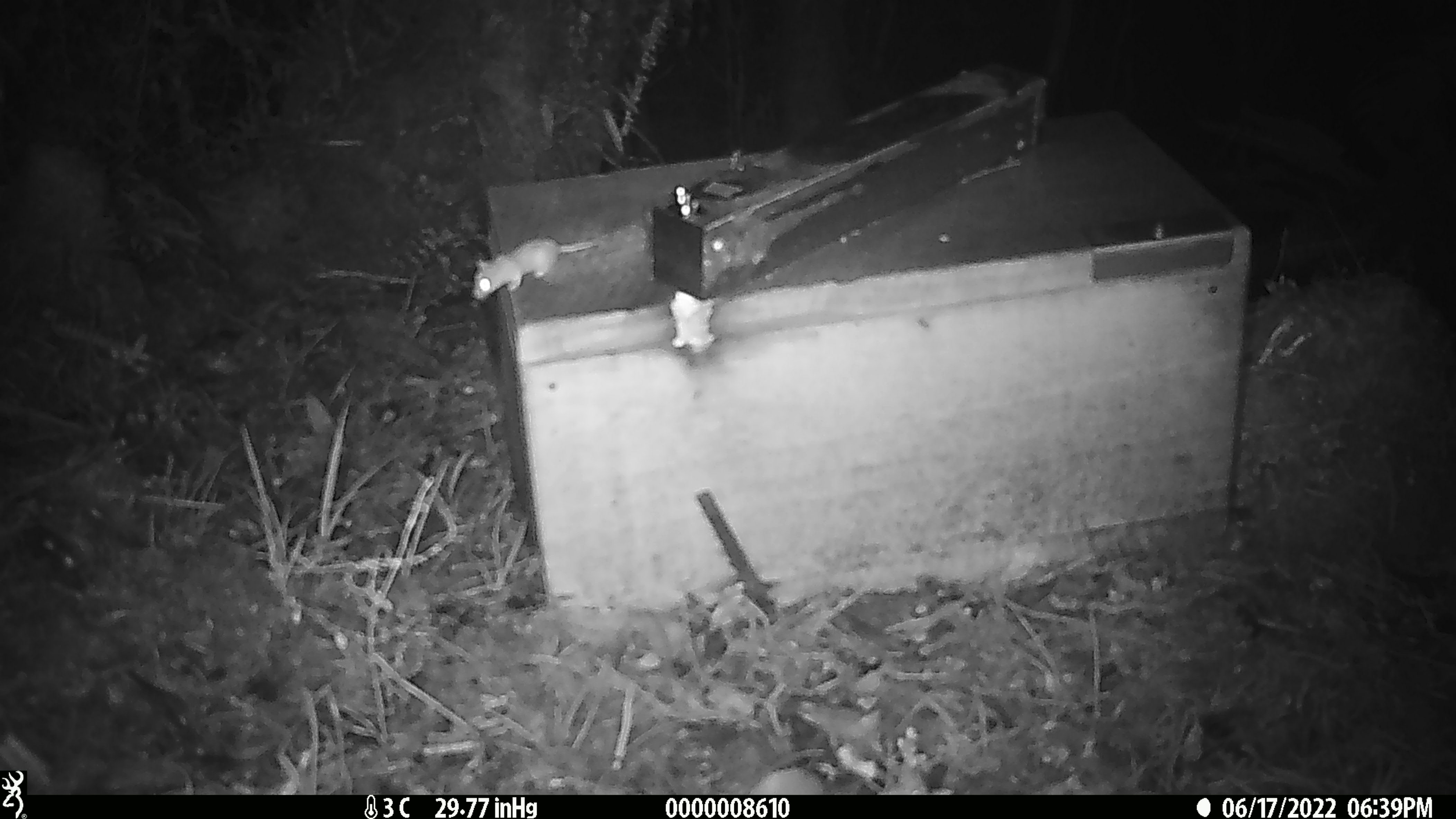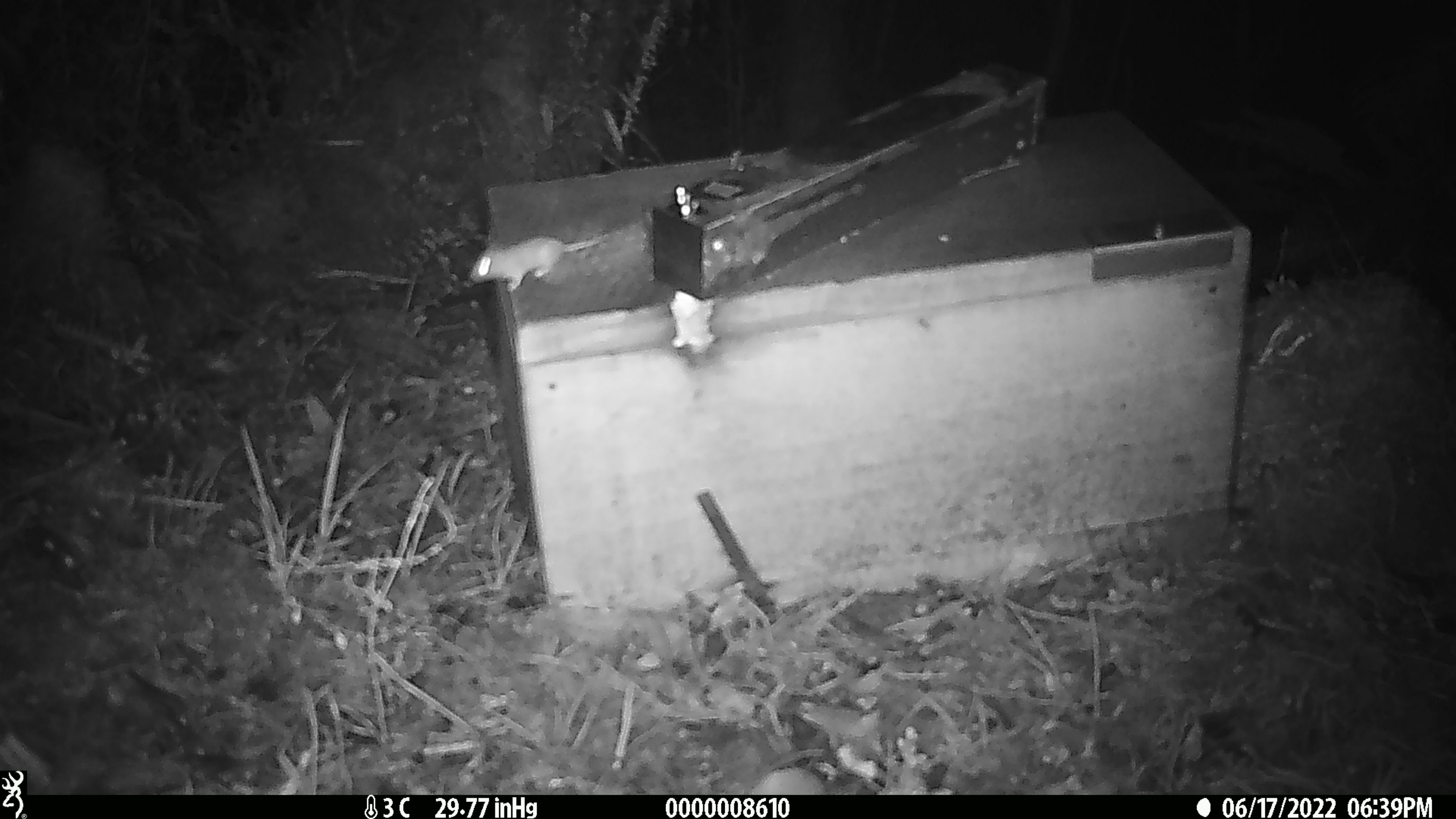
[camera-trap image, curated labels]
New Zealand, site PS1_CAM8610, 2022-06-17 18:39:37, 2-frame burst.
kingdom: Animalia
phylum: Chordata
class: Mammalia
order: Rodentia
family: Muridae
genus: Mus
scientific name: Mus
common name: mouse